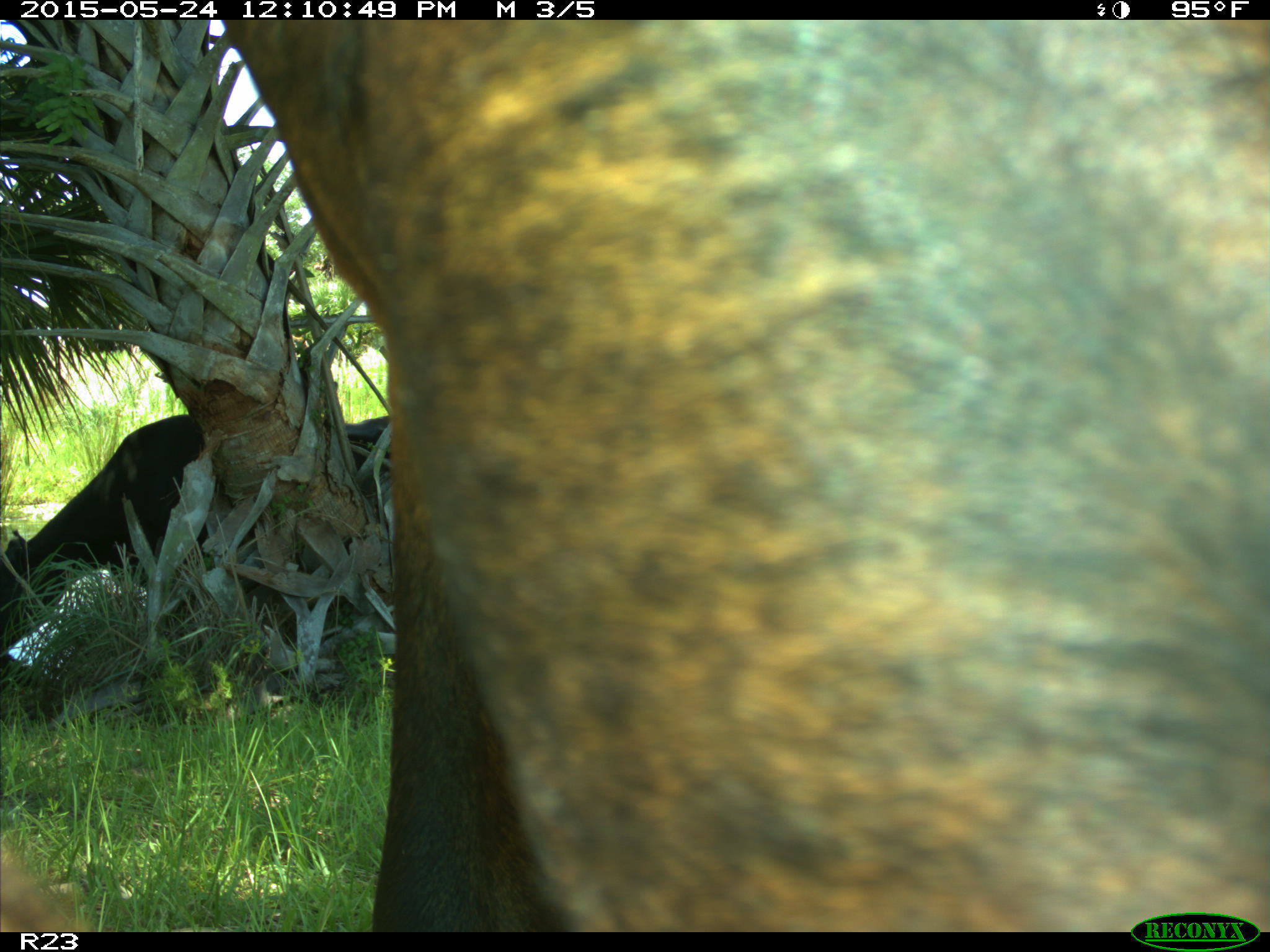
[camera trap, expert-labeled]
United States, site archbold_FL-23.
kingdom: Animalia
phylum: Chordata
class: Mammalia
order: Artiodactyla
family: Bovidae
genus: Bos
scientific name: Bos taurus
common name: domestic cow